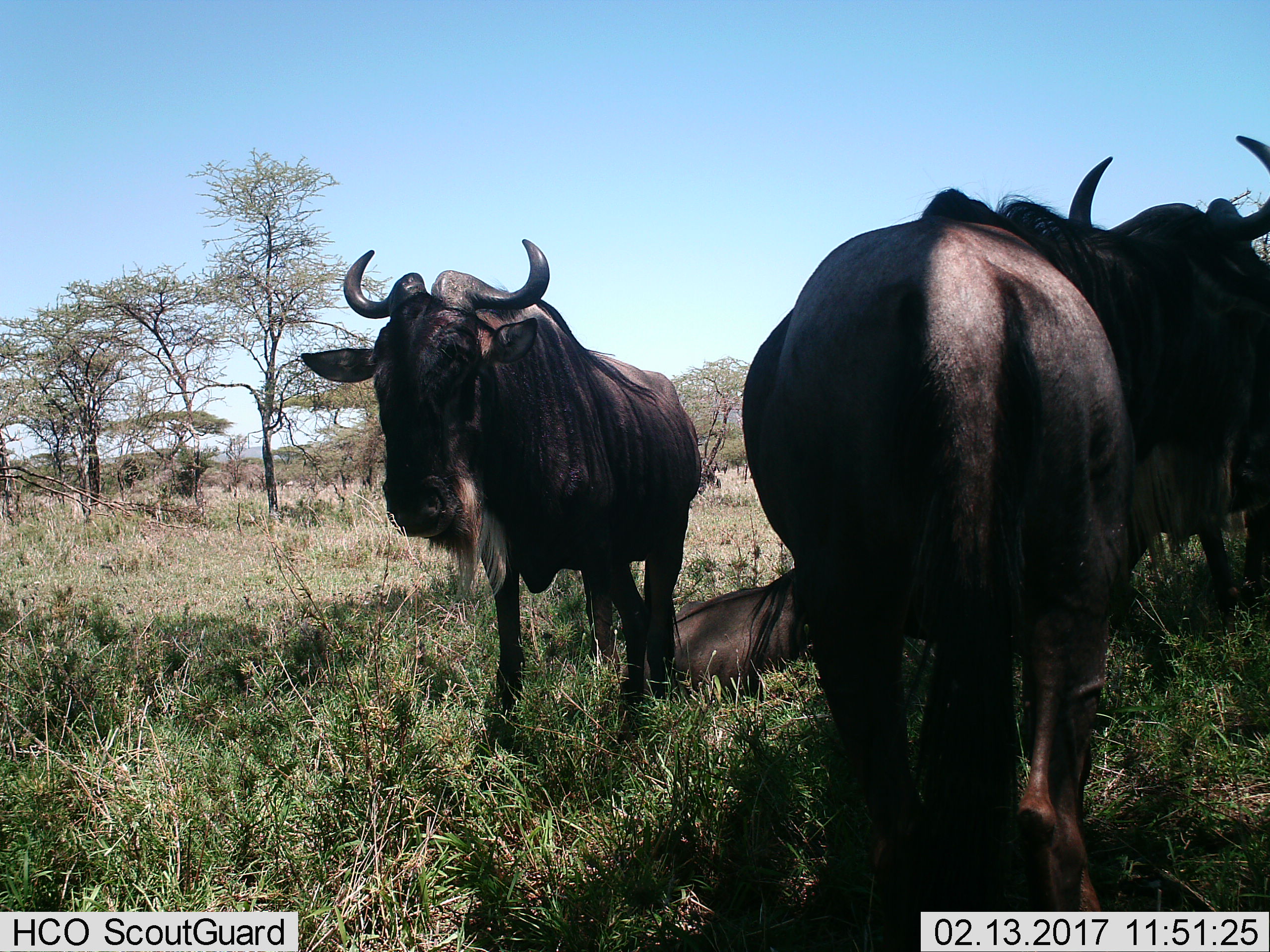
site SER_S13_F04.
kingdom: Animalia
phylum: Chordata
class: Mammalia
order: Artiodactyla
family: Bovidae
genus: Connochaetes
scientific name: Connochaetes taurinus taurinus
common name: blue wildebeest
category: wildebeestblue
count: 4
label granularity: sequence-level